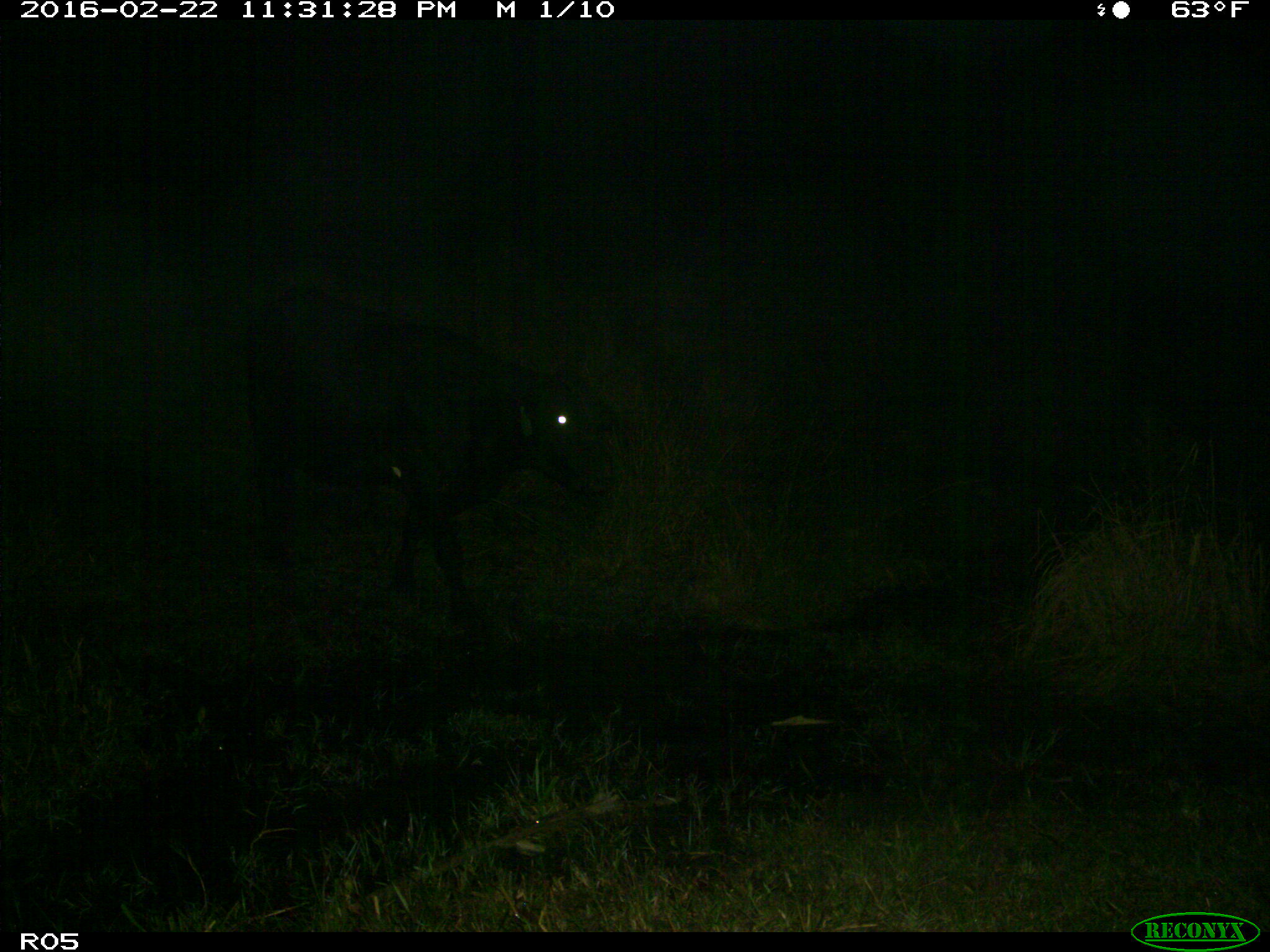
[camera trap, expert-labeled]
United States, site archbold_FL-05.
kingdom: Animalia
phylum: Chordata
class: Mammalia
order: Artiodactyla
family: Bovidae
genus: Bos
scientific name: Bos taurus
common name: domestic cow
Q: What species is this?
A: Bos taurus (domestic cow).